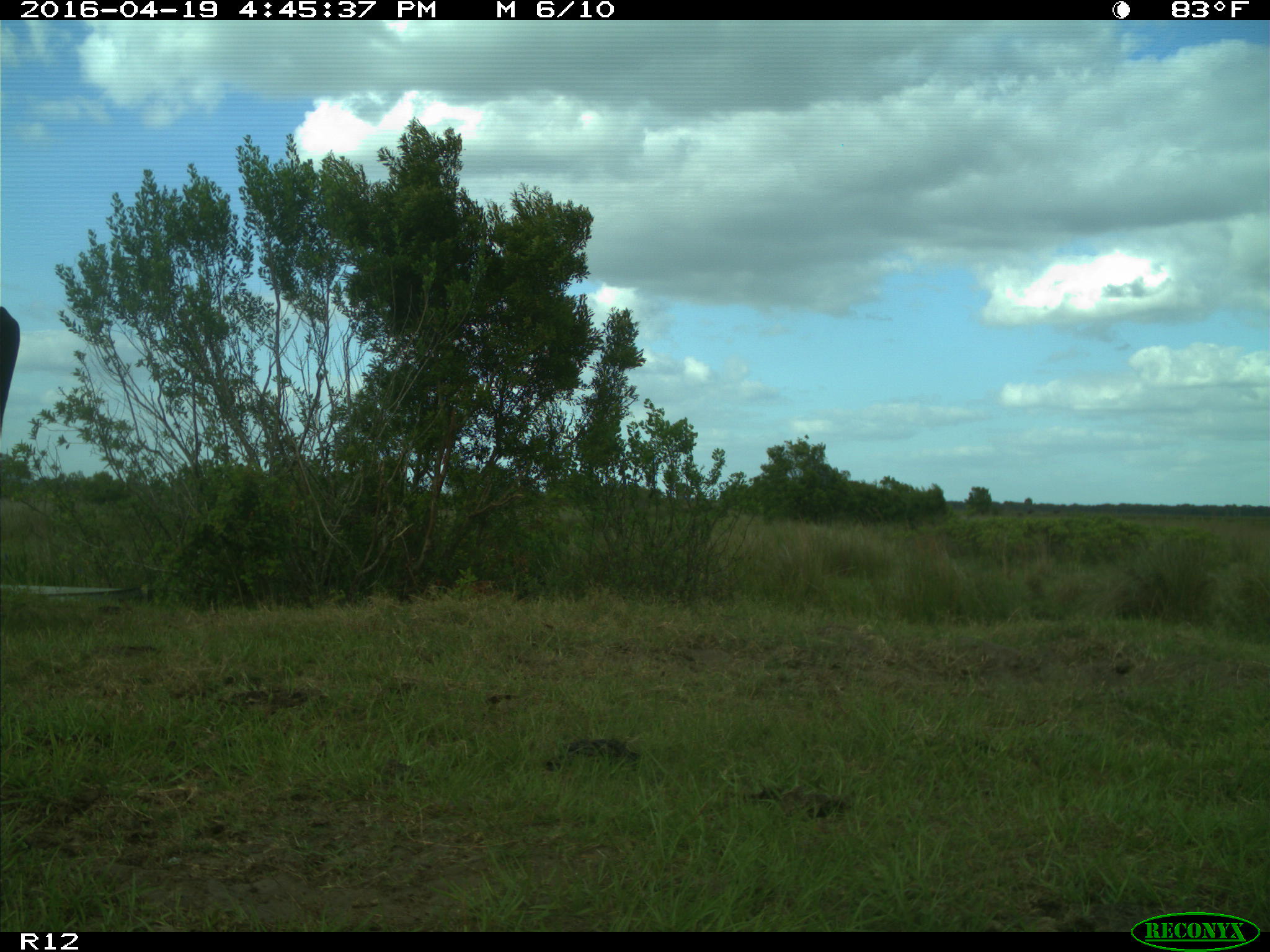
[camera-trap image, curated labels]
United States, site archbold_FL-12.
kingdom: Animalia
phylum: Chordata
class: Mammalia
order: Artiodactyla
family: Bovidae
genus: Bos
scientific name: Bos taurus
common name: domestic cow